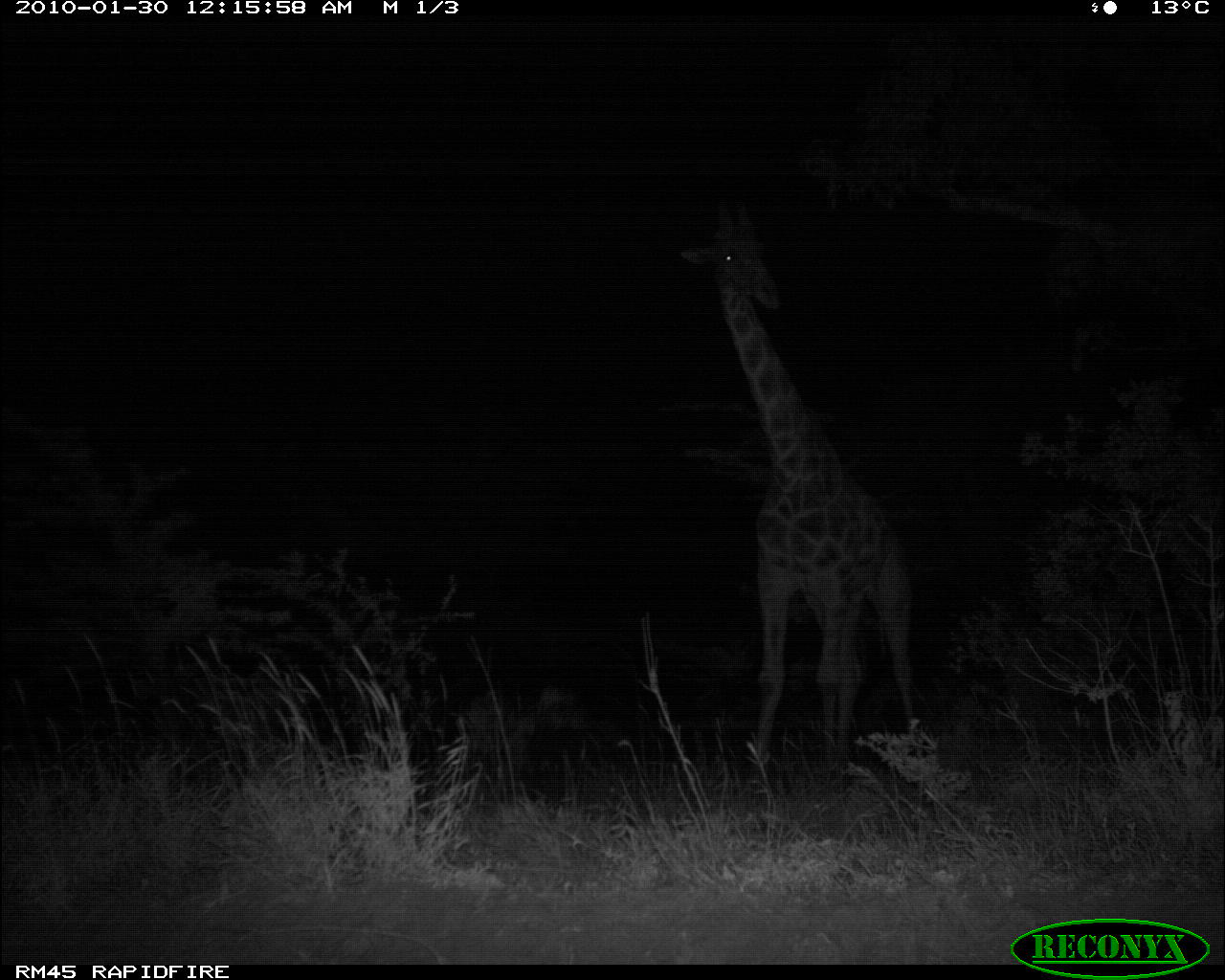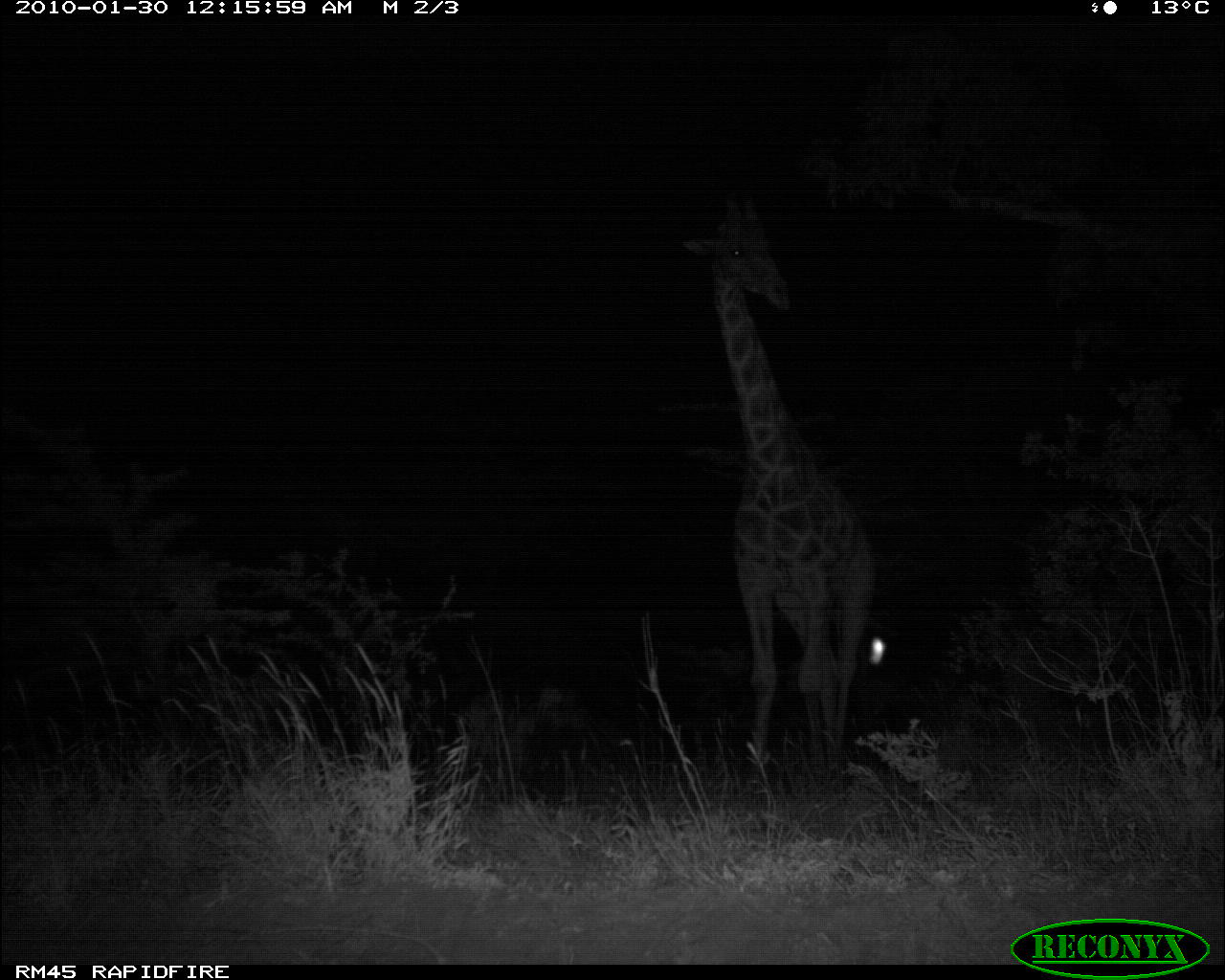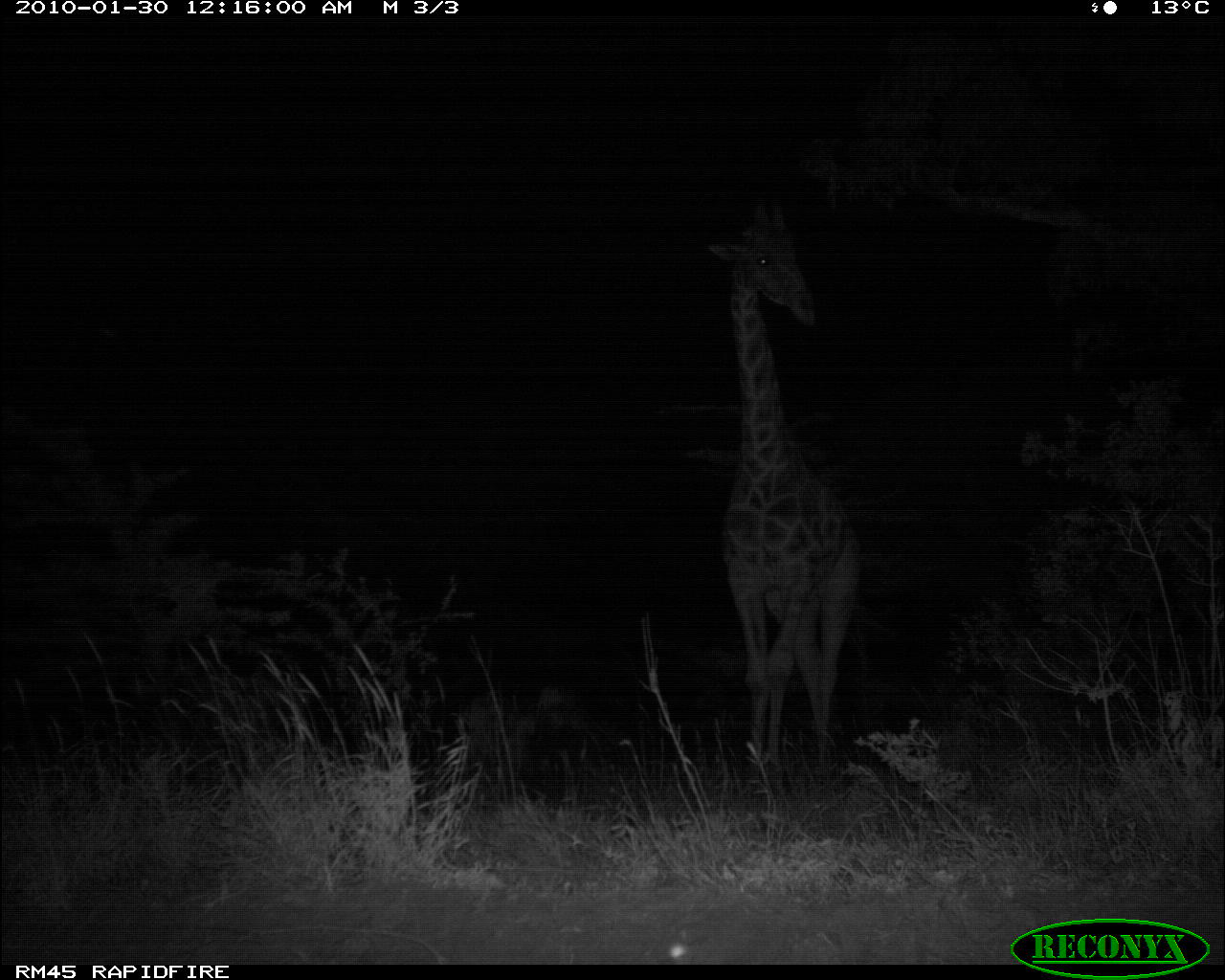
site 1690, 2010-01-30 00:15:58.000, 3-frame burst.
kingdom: Animalia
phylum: Chordata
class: Mammalia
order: Artiodactyla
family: Giraffidae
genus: Giraffa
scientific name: Giraffa camelopardalis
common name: giraffe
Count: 1.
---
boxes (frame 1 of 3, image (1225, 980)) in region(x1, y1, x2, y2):
giraffa camelopardalis: region(678, 198, 926, 778)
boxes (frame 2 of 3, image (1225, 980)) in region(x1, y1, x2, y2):
giraffa camelopardalis: region(681, 191, 876, 789)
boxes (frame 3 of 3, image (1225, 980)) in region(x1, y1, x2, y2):
giraffa camelopardalis: region(705, 194, 863, 797)